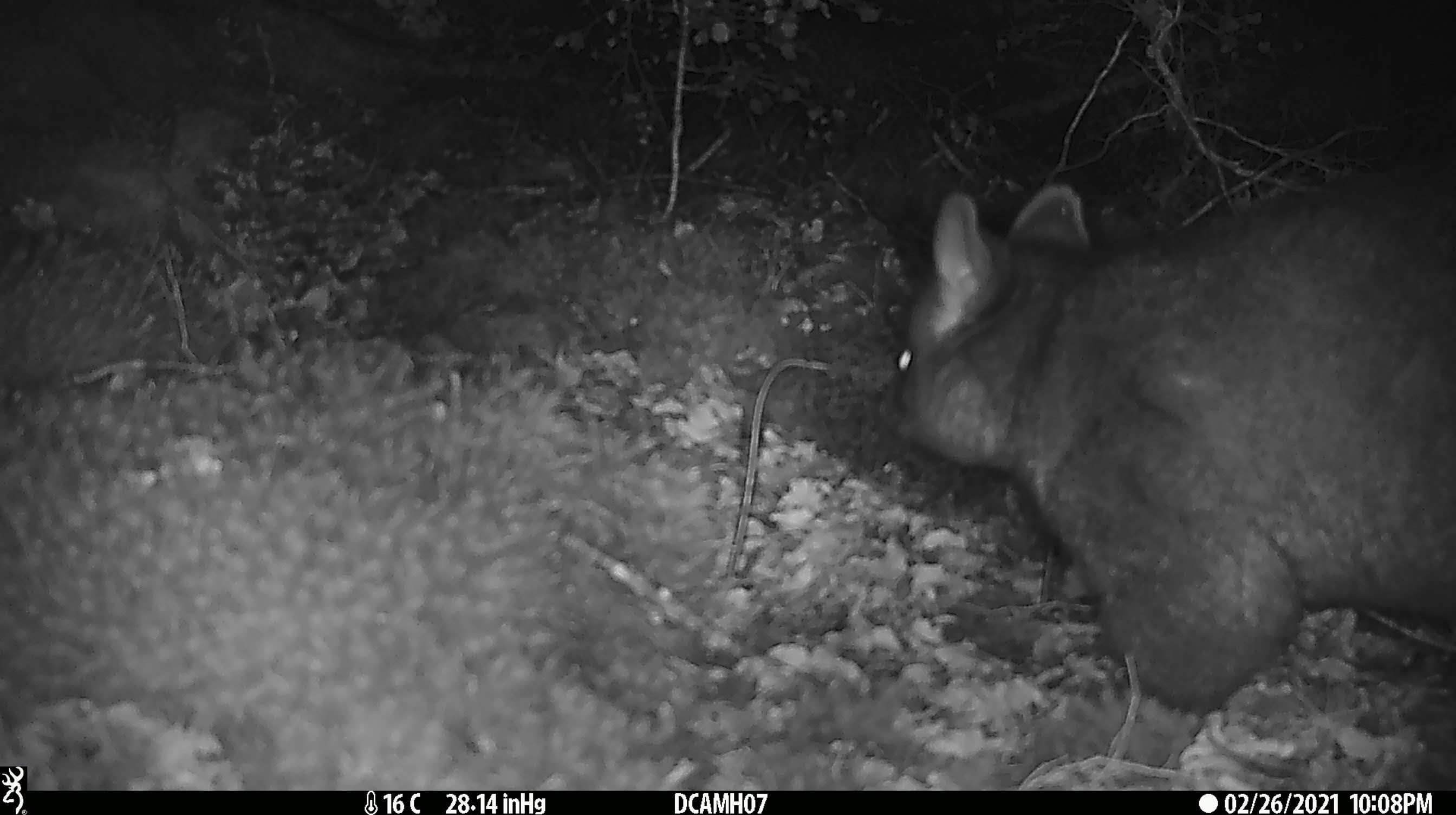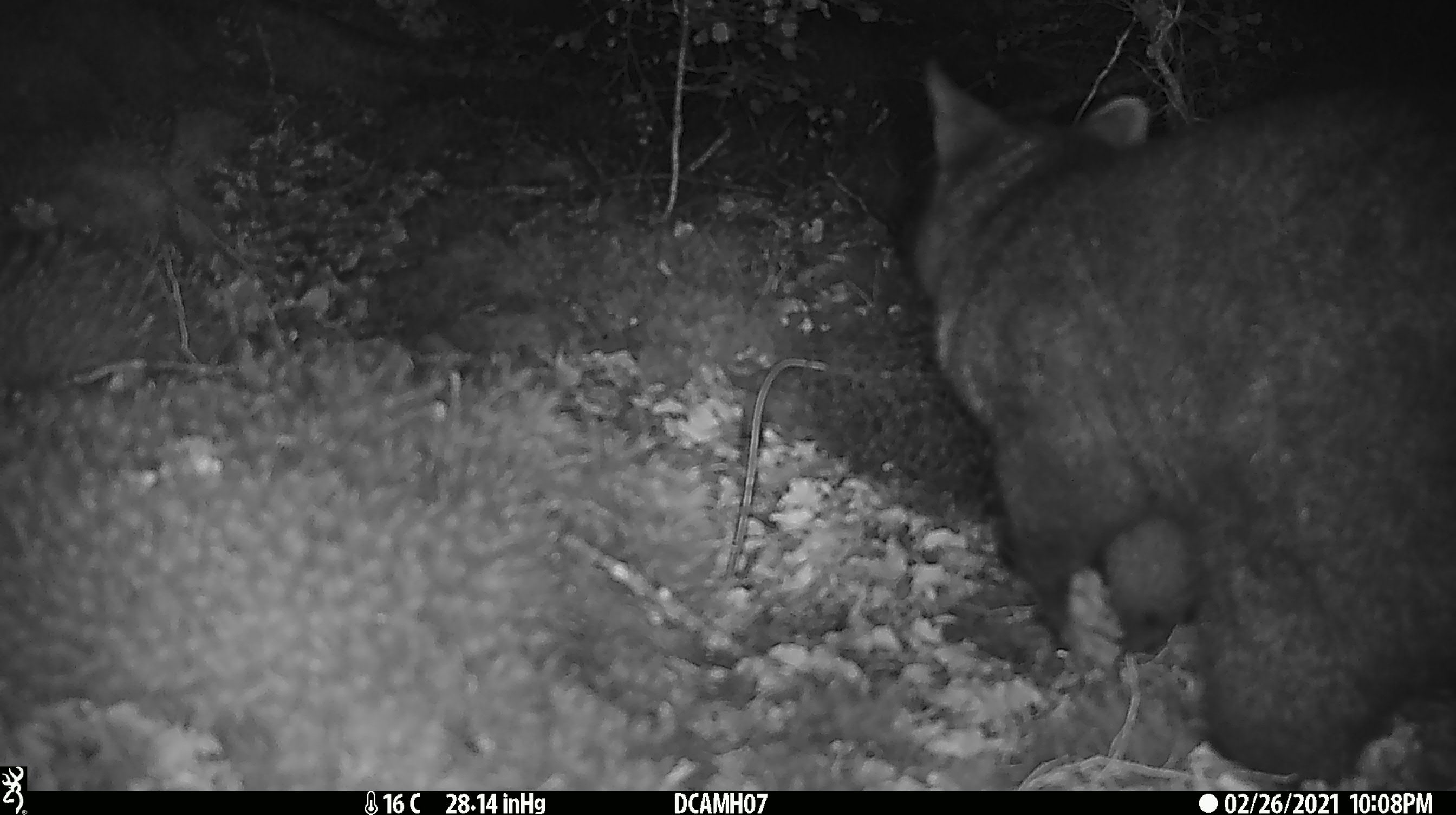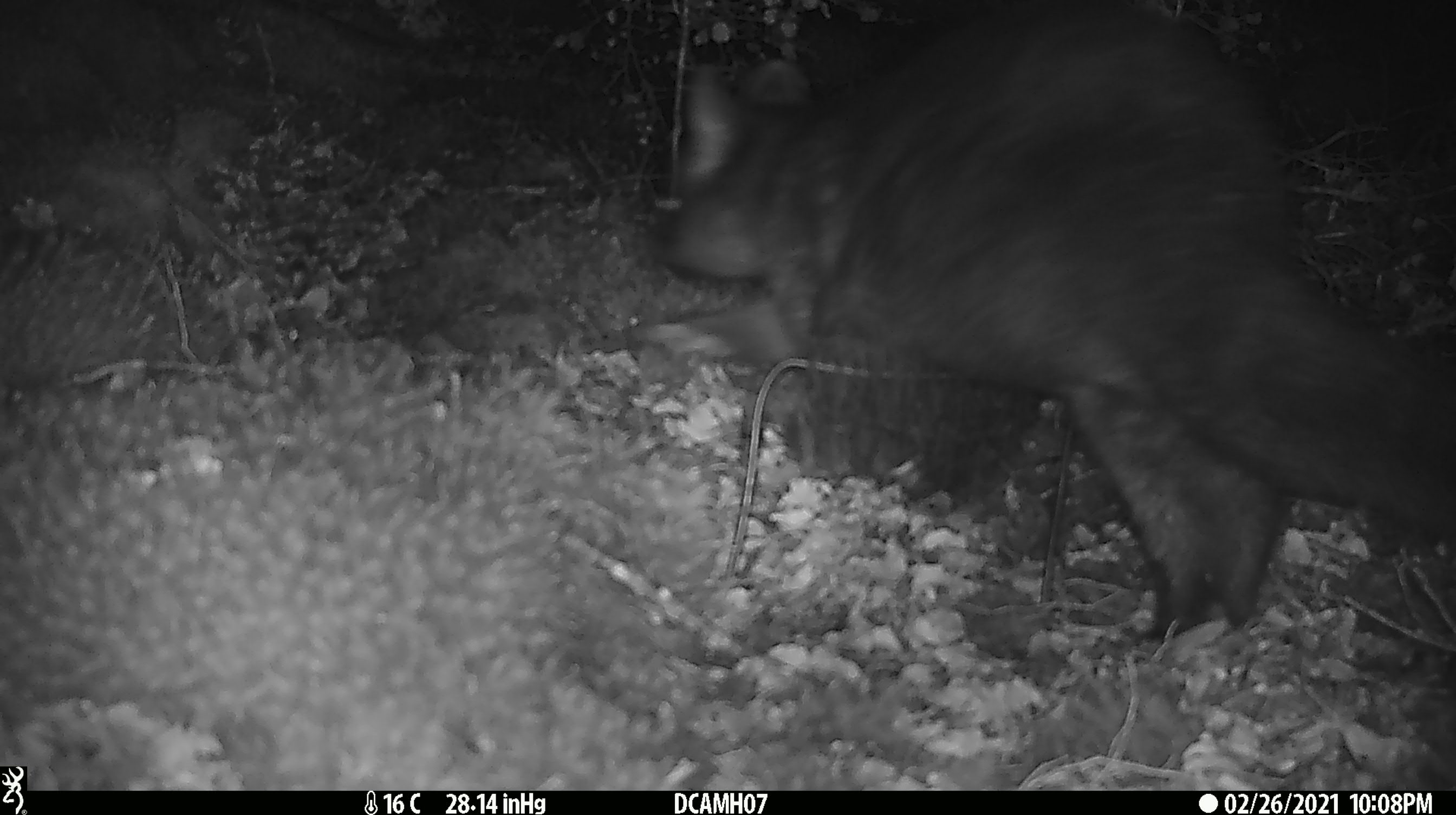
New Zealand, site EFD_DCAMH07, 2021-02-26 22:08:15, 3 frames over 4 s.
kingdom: Animalia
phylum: Chordata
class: Mammalia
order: Diprotodontia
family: Phalangeridae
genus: Trichosurus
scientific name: Trichosurus vulpecula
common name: common brushtail possum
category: possum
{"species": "possum (common brushtail possum) (Trichosurus vulpecula)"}